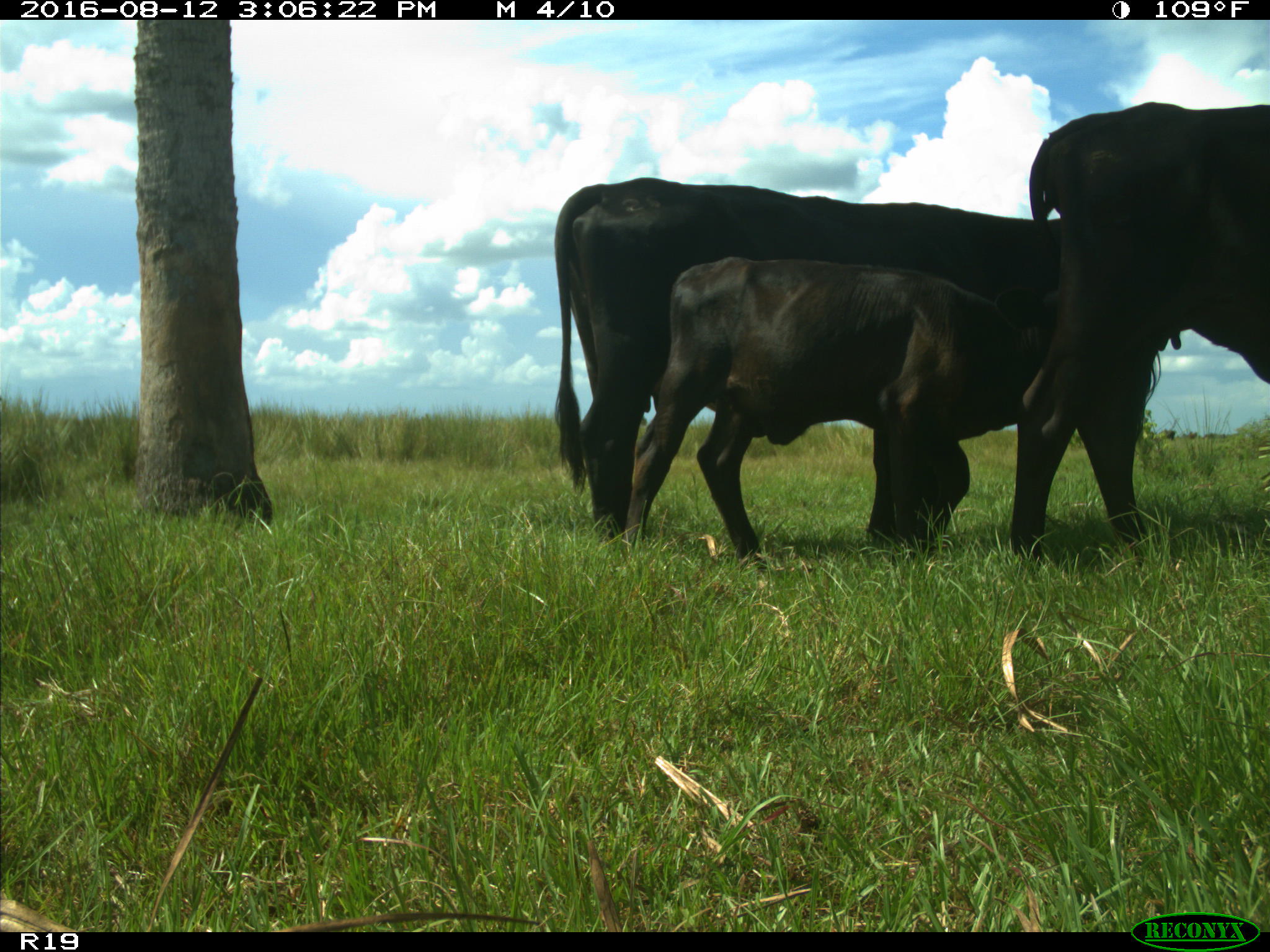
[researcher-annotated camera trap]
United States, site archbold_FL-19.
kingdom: Animalia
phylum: Chordata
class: Mammalia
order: Artiodactyla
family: Bovidae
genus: Bos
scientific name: Bos taurus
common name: domestic cow